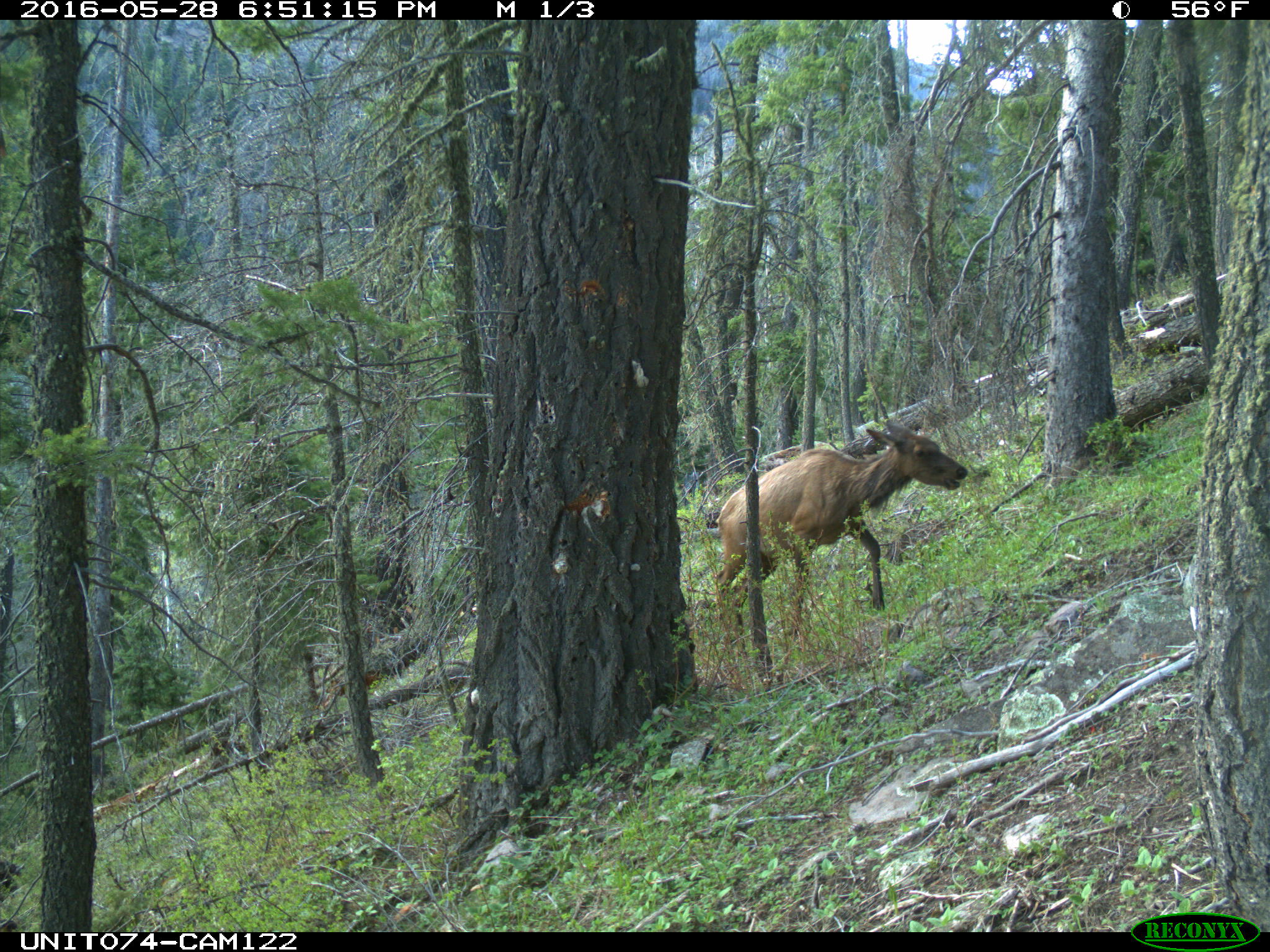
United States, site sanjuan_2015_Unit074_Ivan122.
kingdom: Animalia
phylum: Chordata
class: Mammalia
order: Artiodactyla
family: Cervidae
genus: Cervus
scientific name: Cervus elaphus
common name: red deer